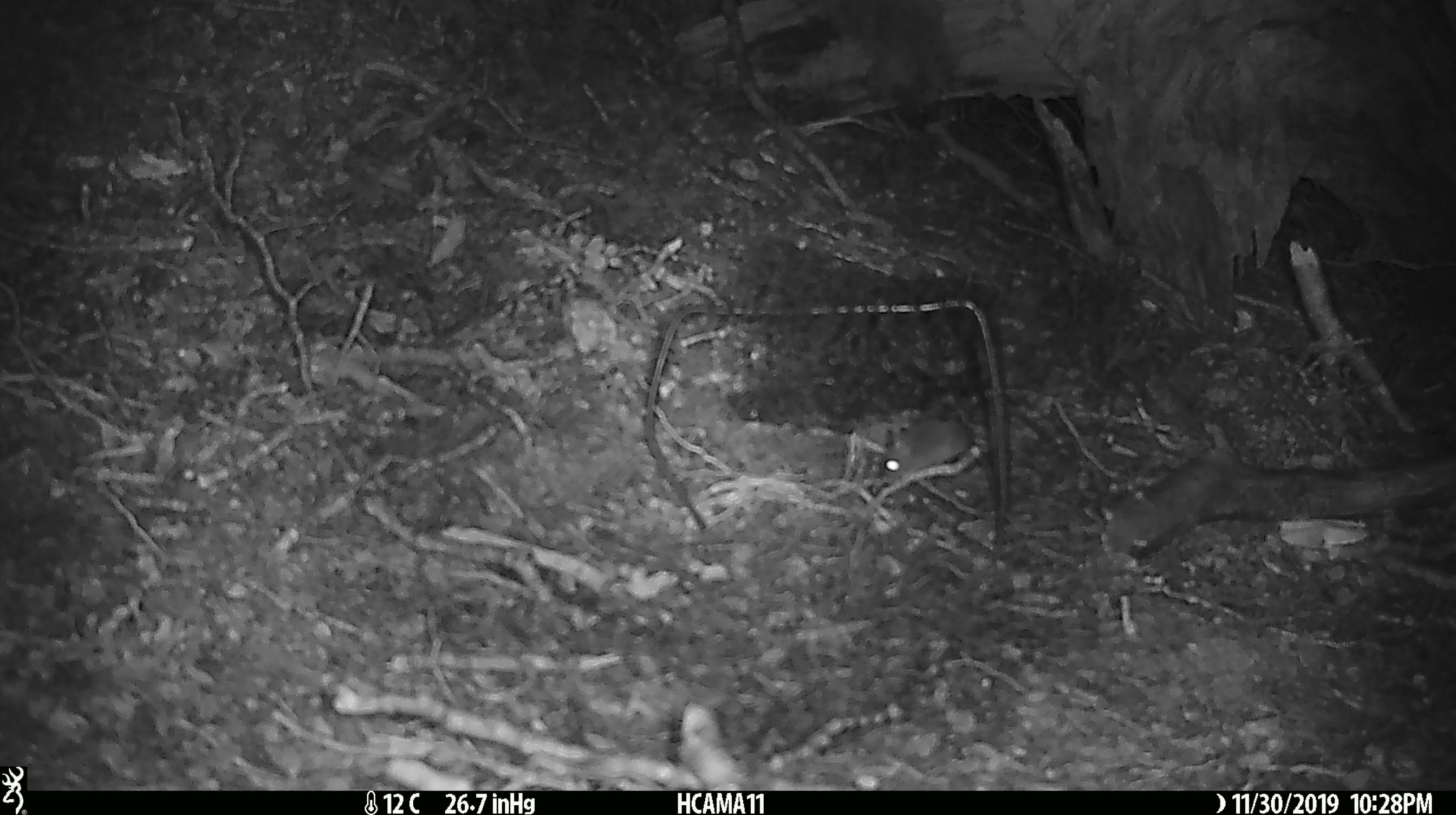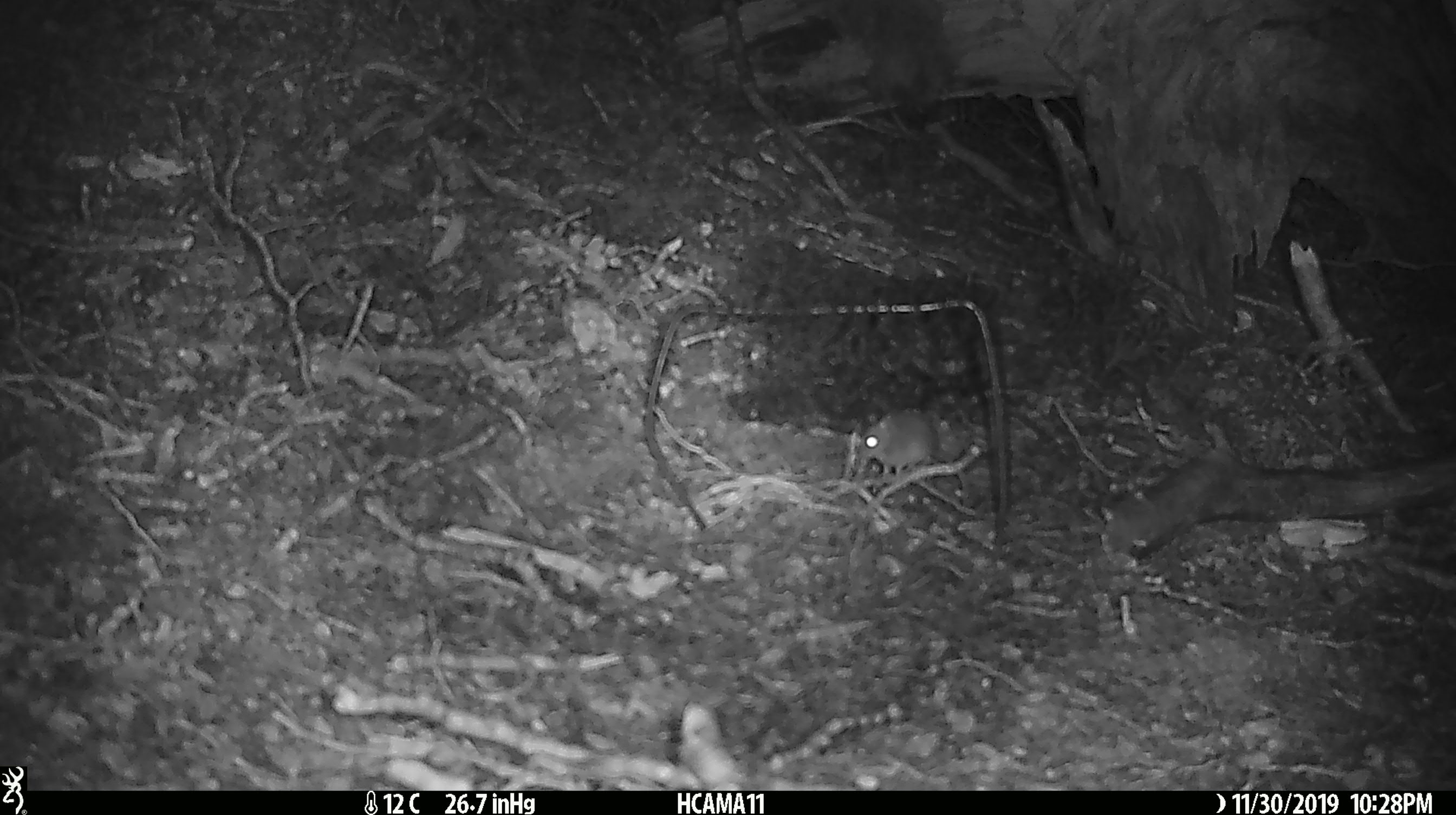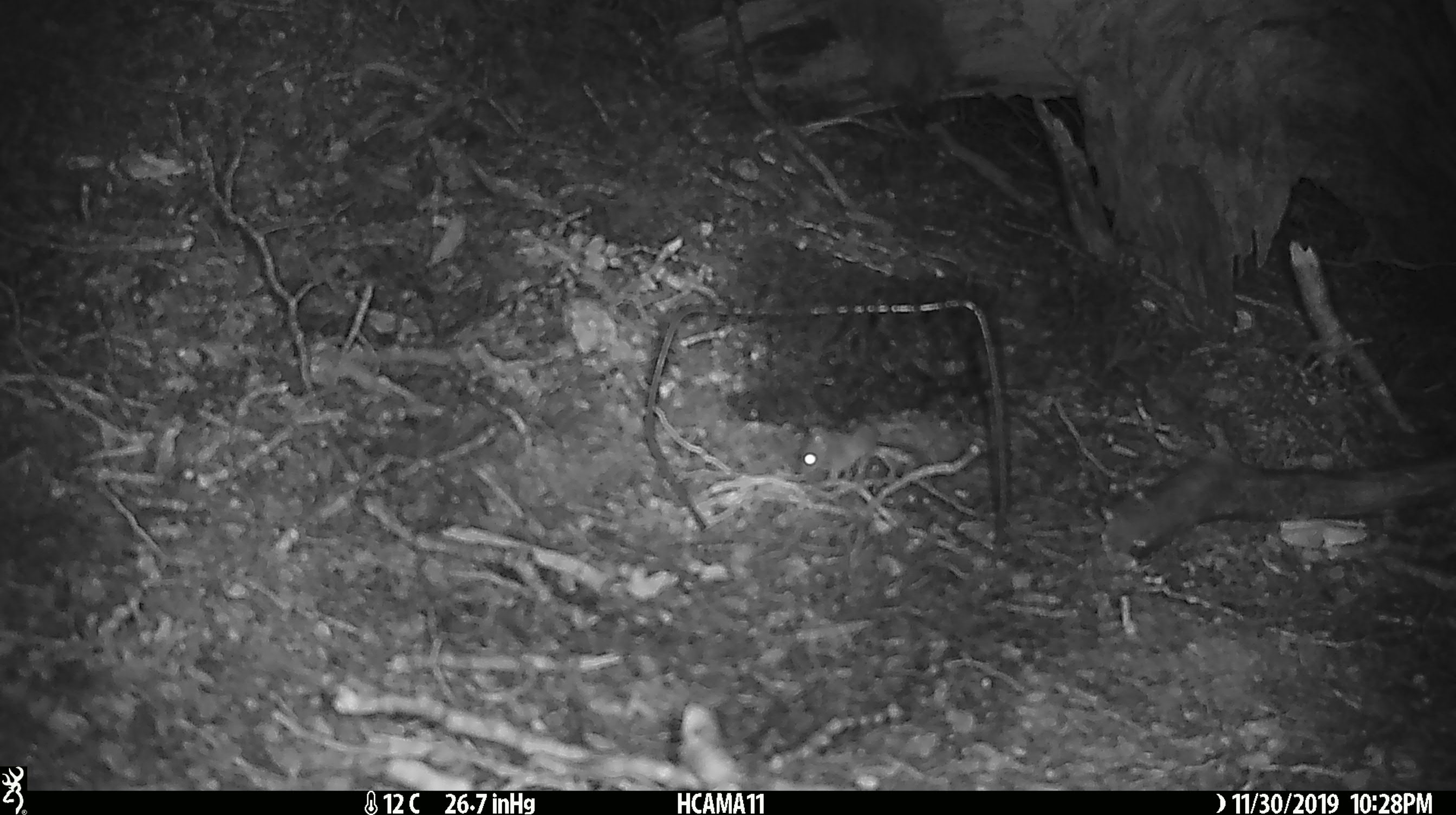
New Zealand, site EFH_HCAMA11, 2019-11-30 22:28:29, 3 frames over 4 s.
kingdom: Animalia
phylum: Chordata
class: Mammalia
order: Rodentia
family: Muridae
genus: Mus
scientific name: Mus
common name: mouse